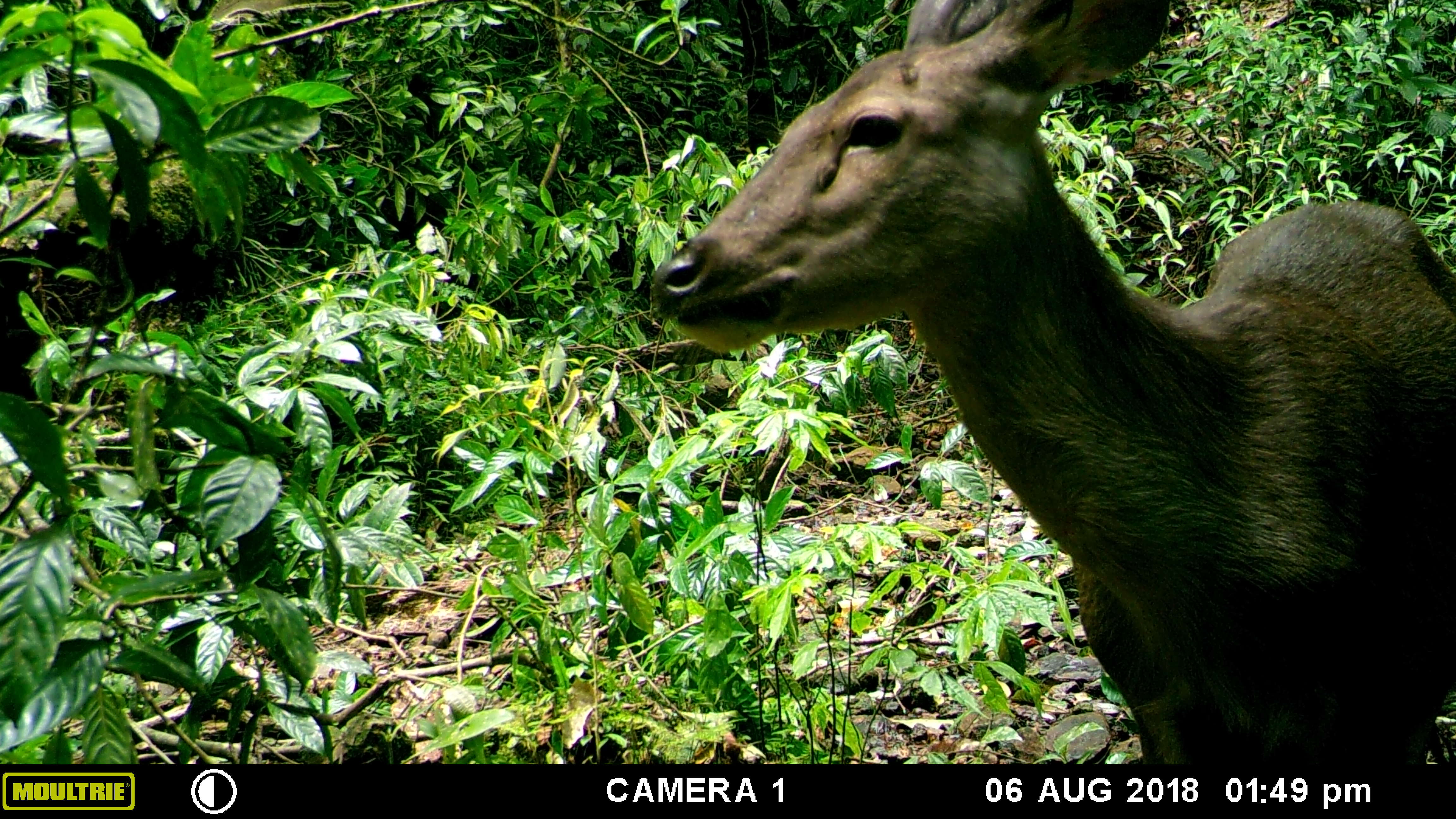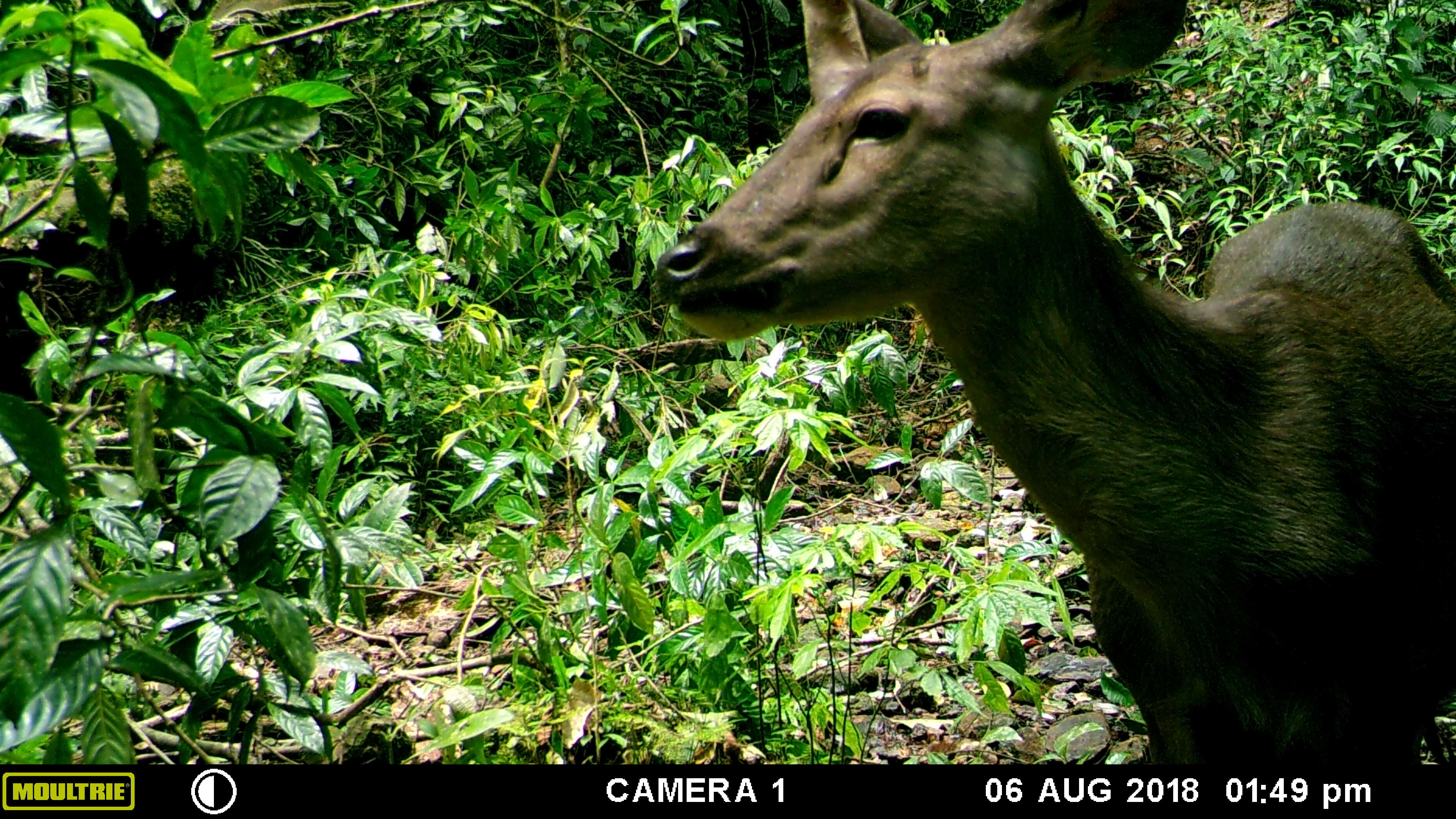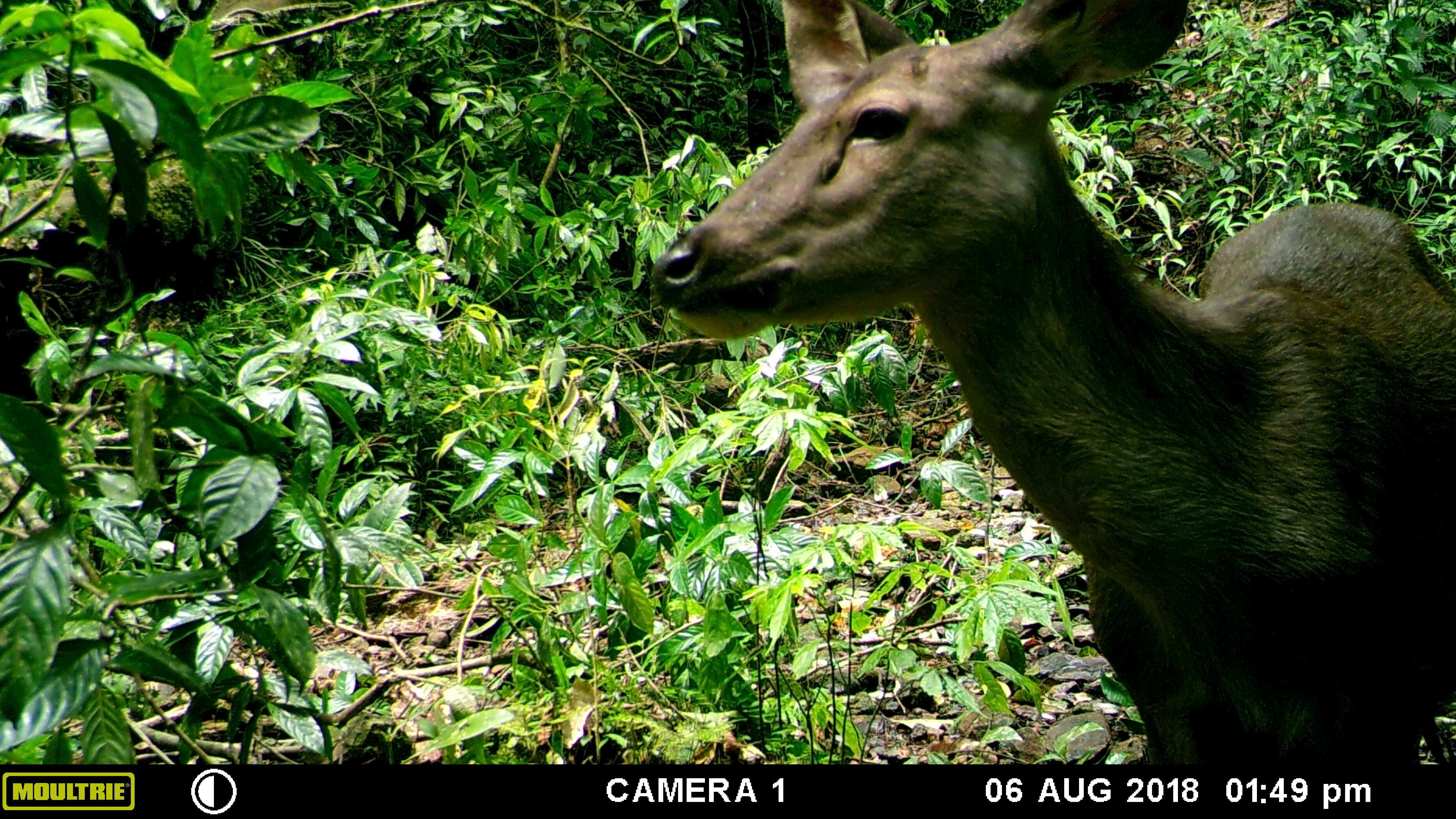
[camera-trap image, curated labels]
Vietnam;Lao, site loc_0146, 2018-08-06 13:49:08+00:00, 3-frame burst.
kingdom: Animalia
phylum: Chordata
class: Mammalia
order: Artiodactyla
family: Cervidae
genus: Rusa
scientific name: Rusa unicolor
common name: sambar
Sambar (Rusa unicolor). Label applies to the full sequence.